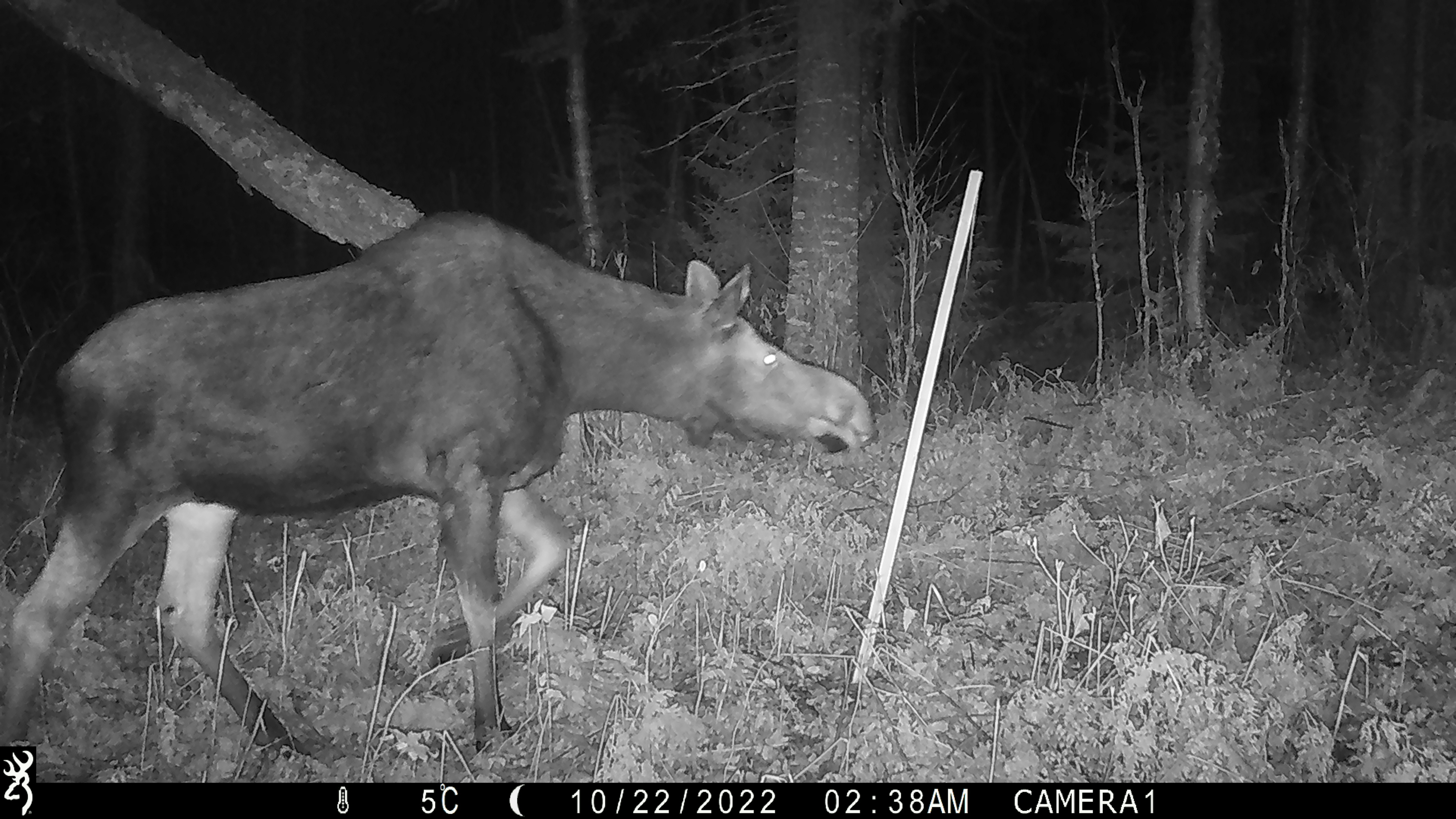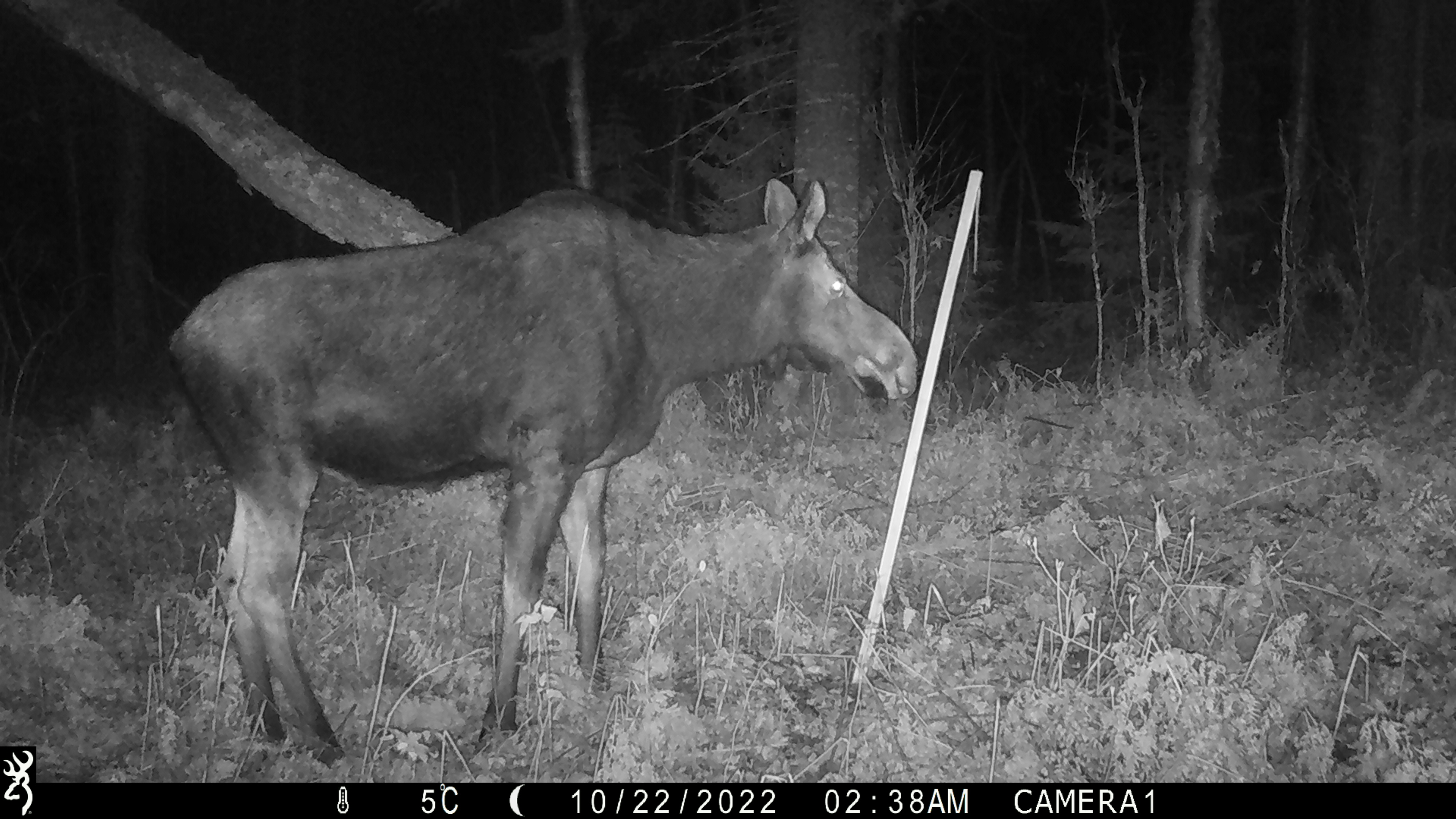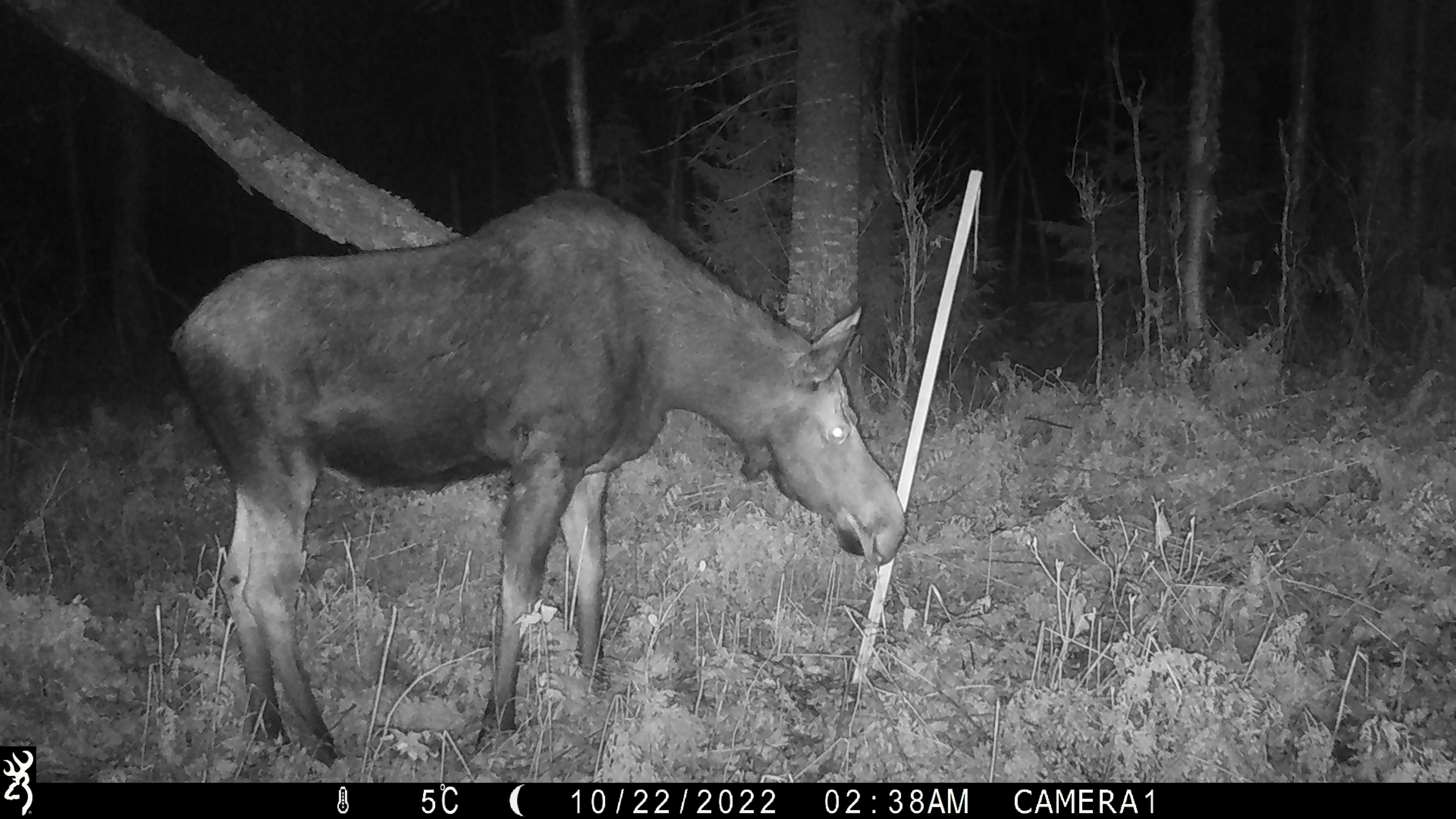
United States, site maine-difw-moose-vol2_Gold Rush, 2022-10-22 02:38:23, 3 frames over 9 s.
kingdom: Animalia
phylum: Chordata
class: Mammalia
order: Artiodactyla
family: Cervidae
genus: Alces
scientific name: Alces alces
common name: moose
Moose (Alces alces).